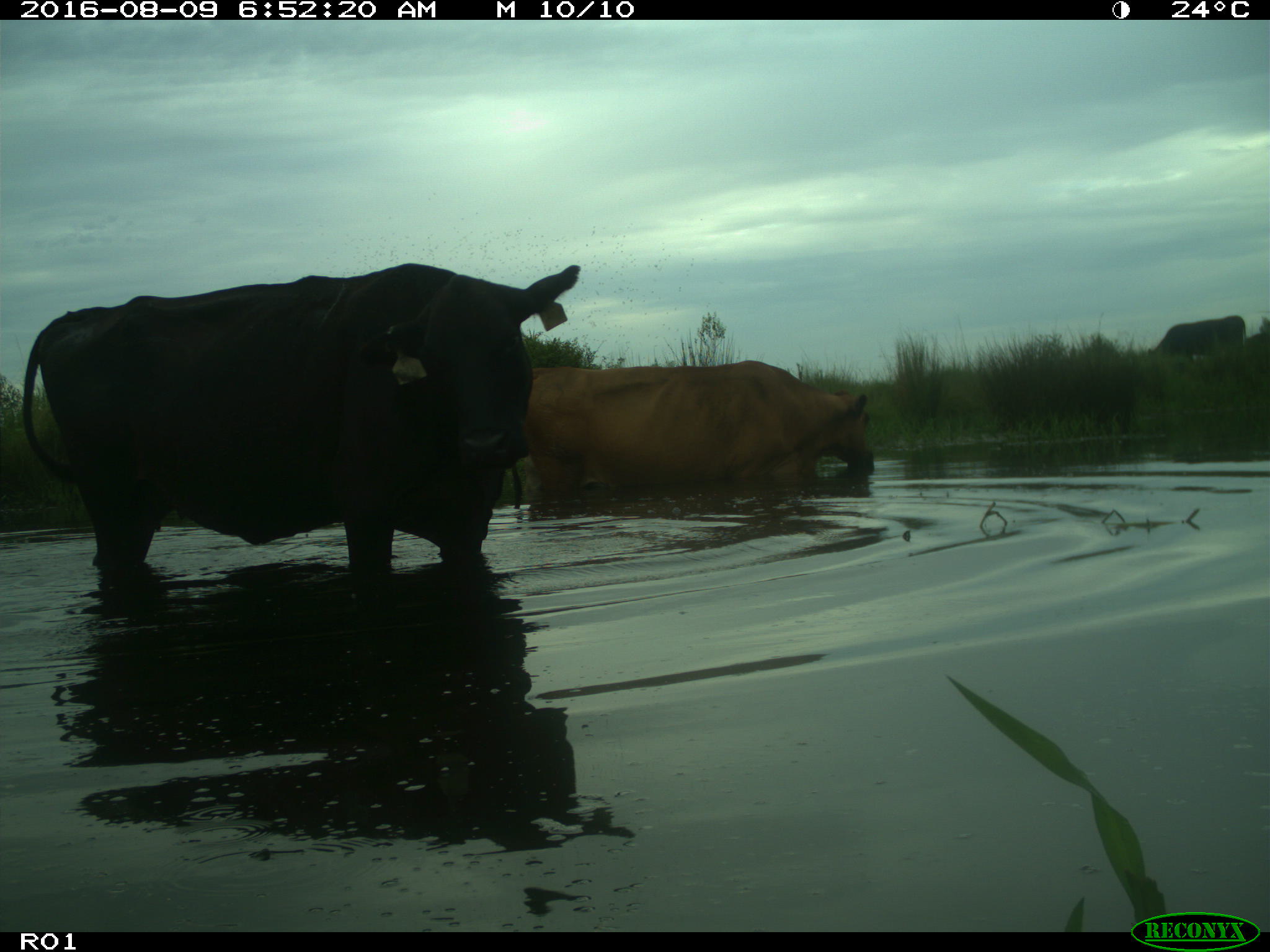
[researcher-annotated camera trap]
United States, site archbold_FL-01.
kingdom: Animalia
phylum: Chordata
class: Mammalia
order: Artiodactyla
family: Bovidae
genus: Bos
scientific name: Bos taurus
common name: domestic cow